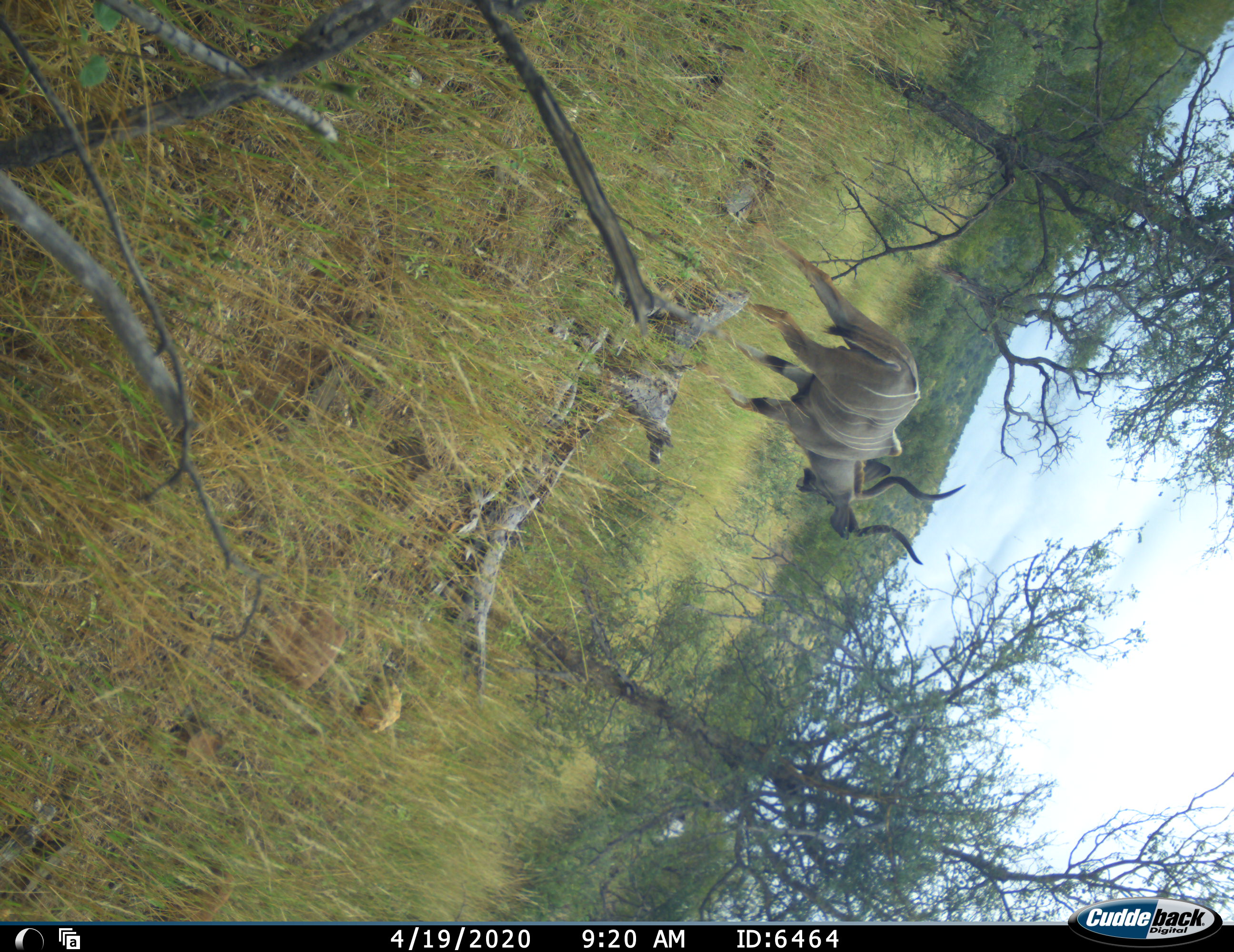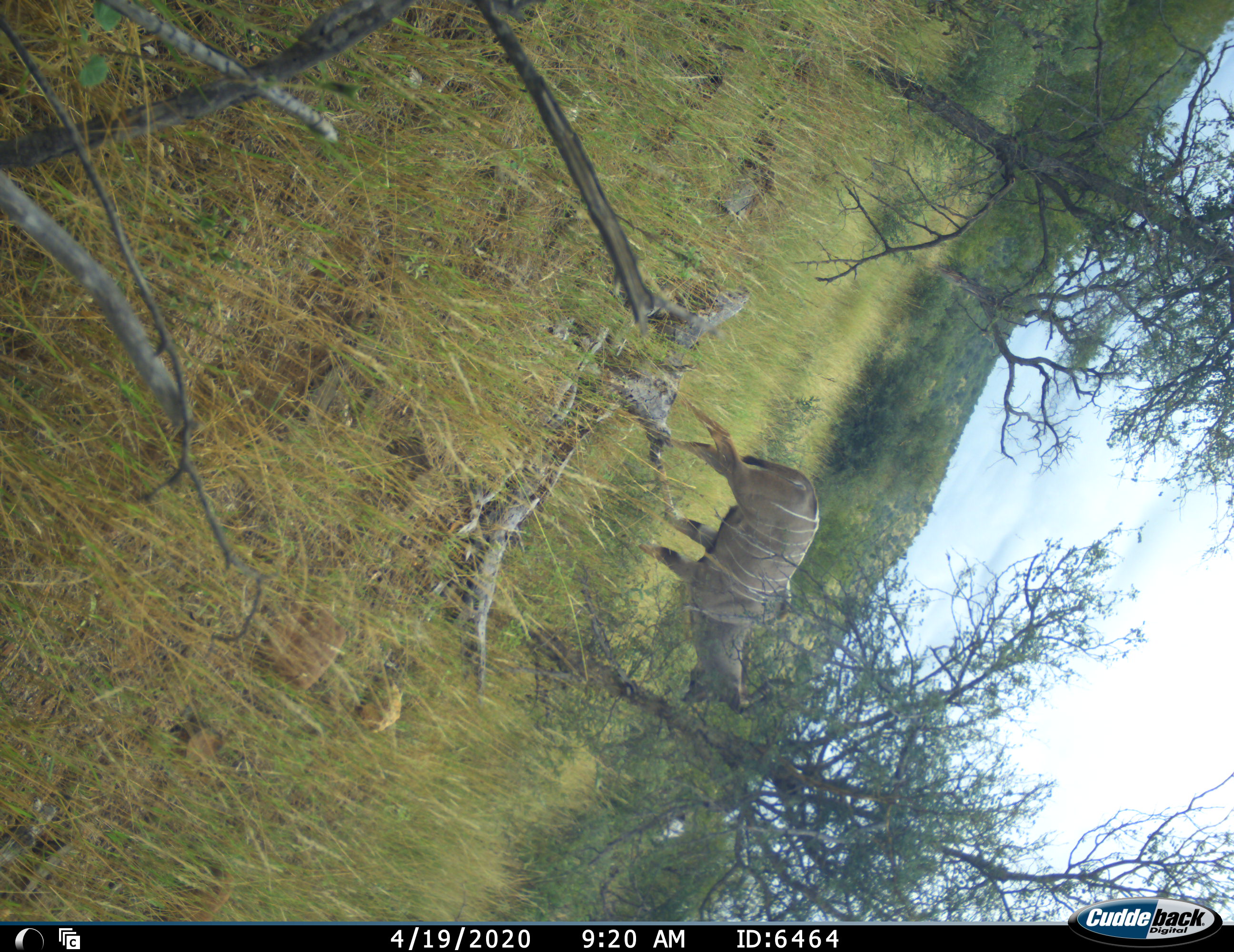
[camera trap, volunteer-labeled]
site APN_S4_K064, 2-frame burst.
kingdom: Animalia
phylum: Chordata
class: Mammalia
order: Artiodactyla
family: Bovidae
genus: Tragelaphus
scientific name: Tragelaphus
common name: kudu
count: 1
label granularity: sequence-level